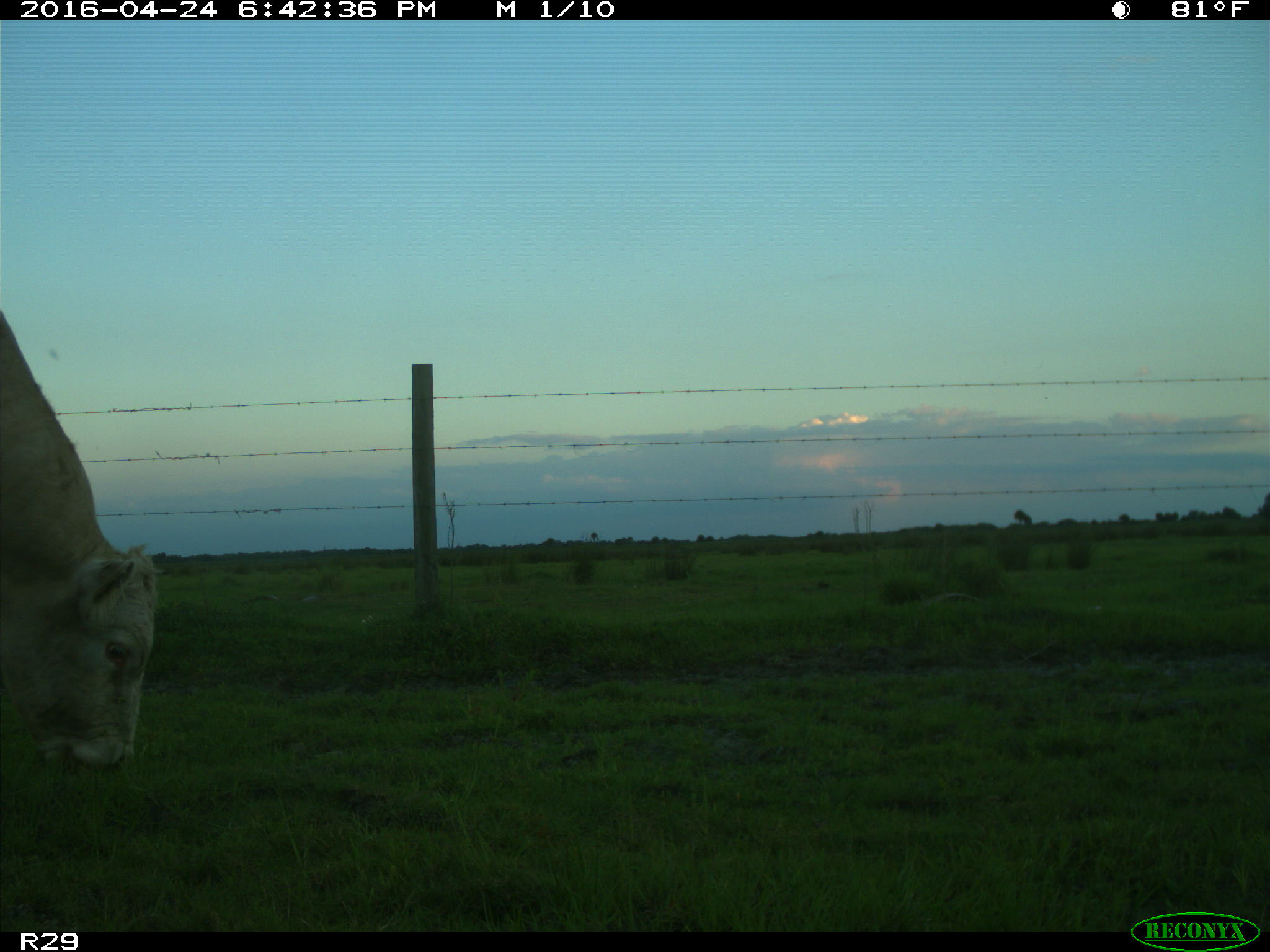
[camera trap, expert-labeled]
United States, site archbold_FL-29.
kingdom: Animalia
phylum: Chordata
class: Mammalia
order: Artiodactyla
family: Bovidae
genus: Bos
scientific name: Bos taurus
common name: domestic cow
Bos taurus (domestic cow).